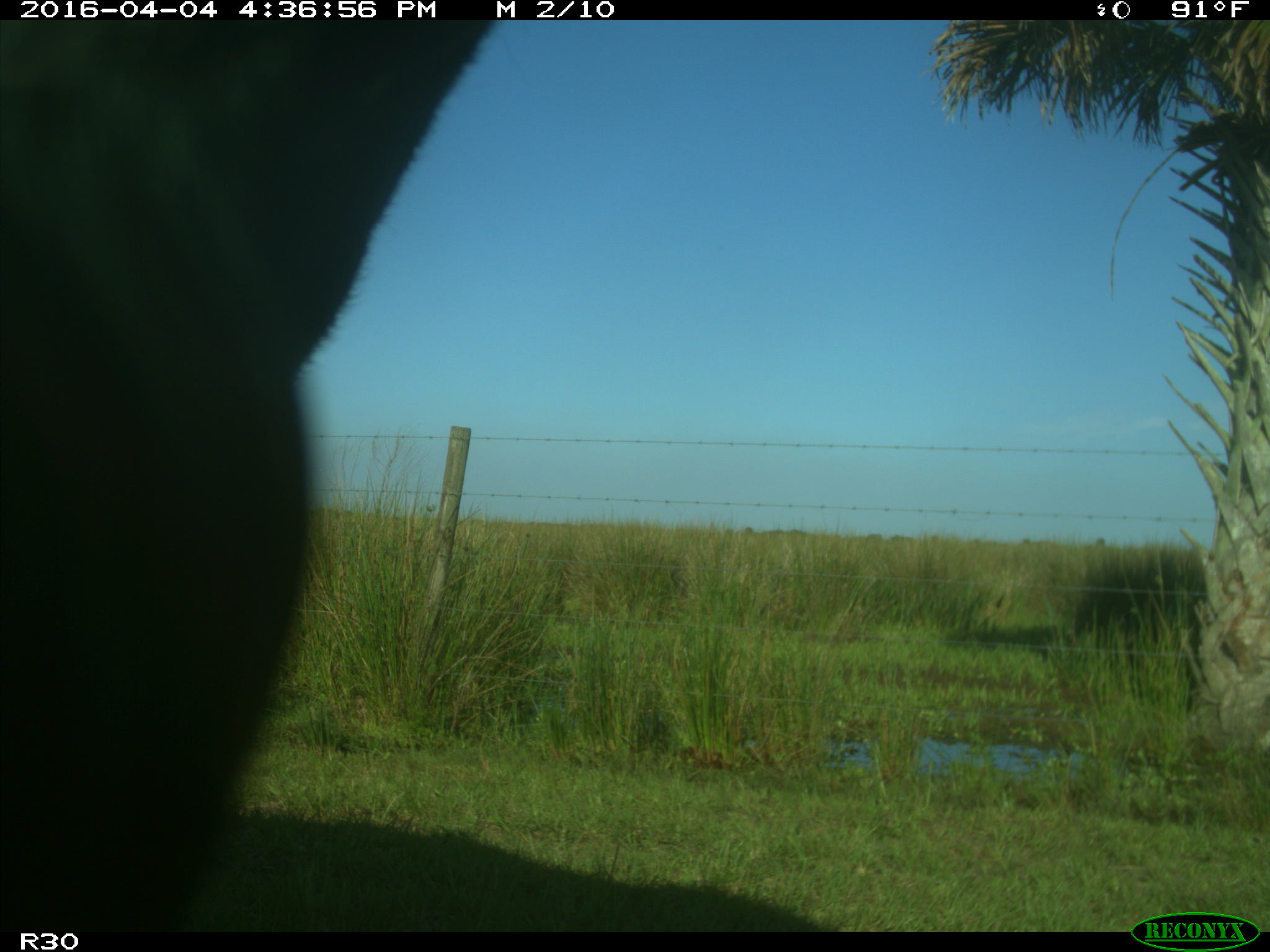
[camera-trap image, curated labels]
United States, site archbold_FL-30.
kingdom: Animalia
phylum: Chordata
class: Mammalia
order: Artiodactyla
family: Bovidae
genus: Bos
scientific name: Bos taurus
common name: domestic cow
Bos taurus (domestic cow).